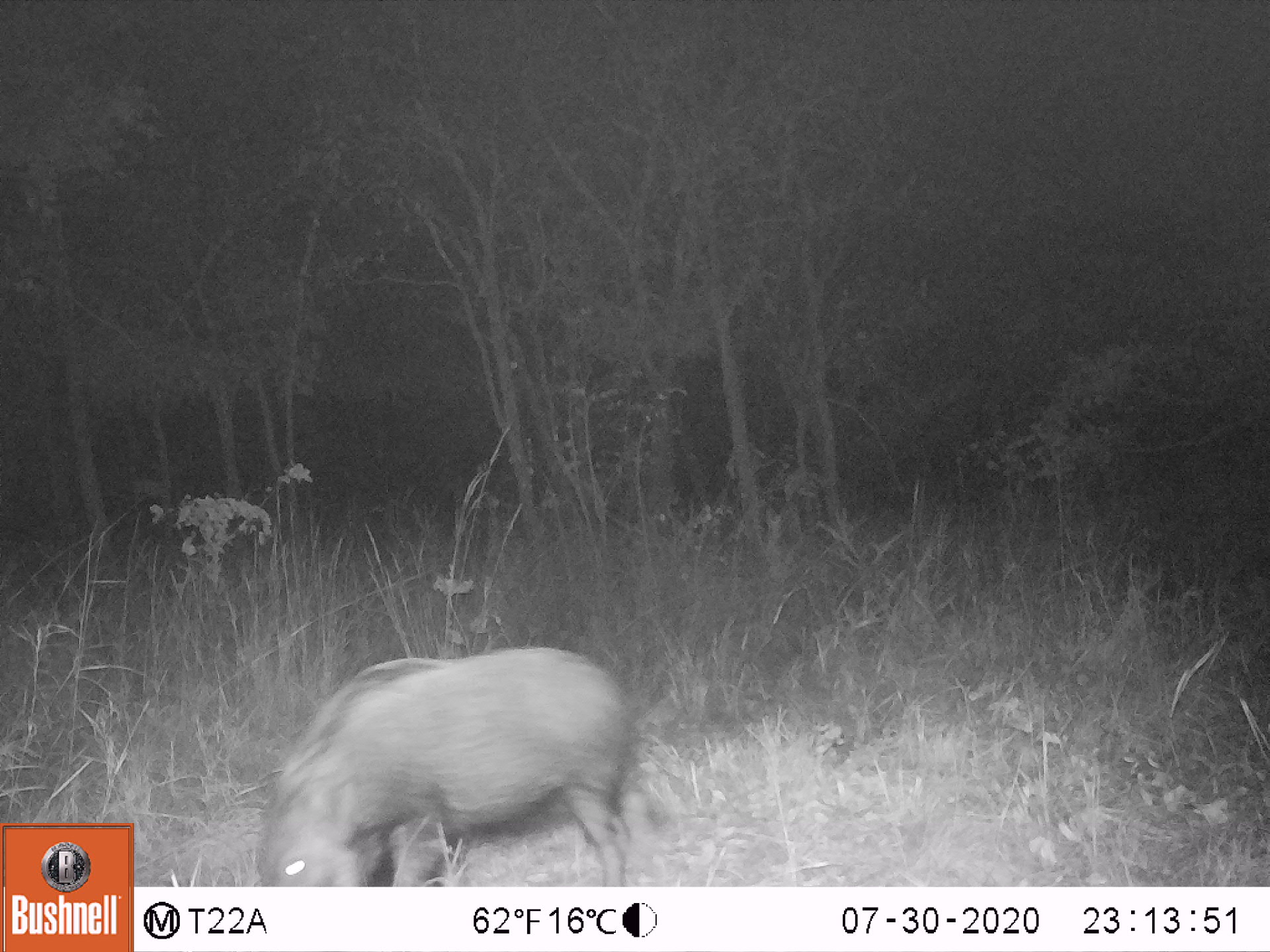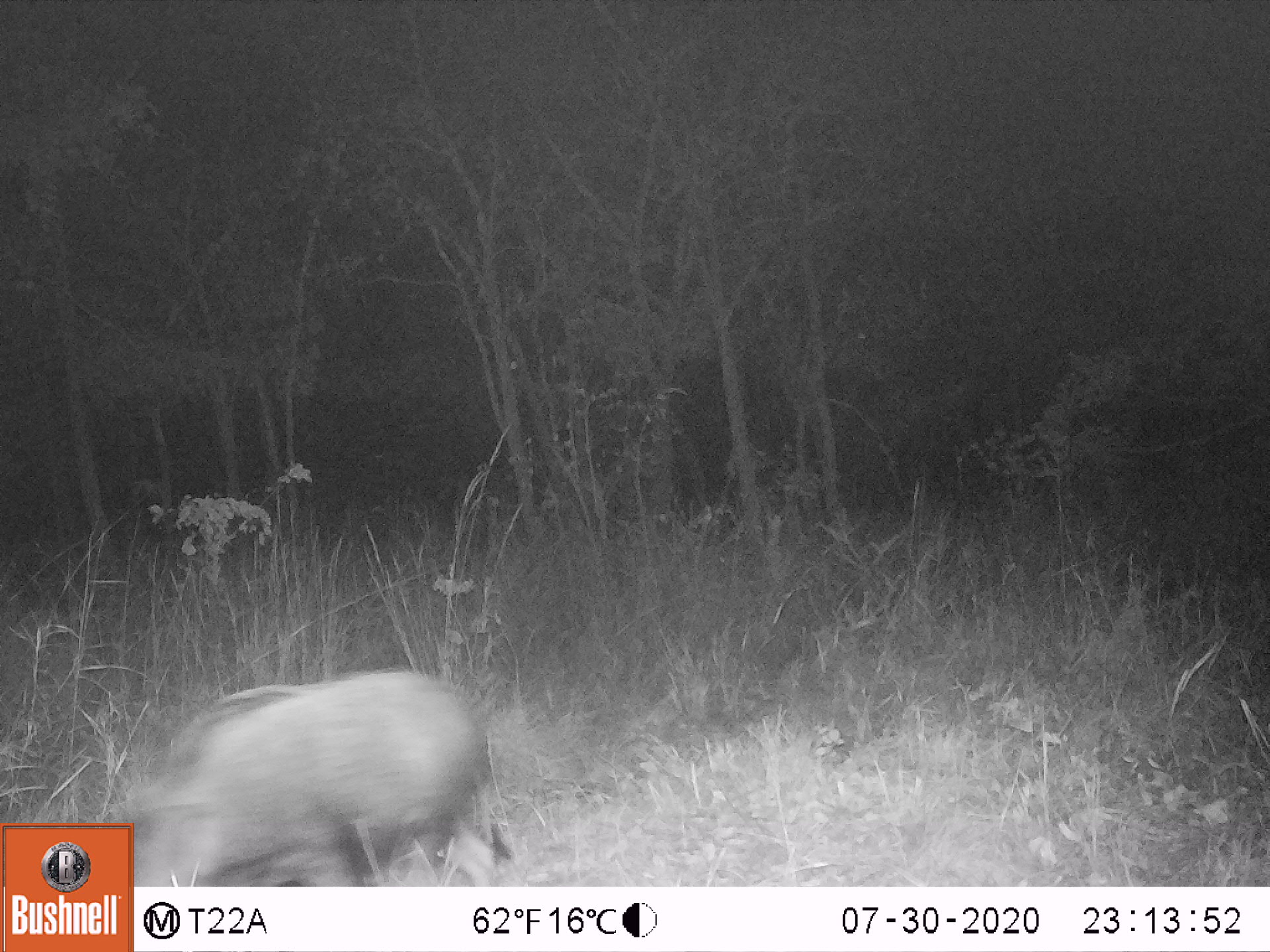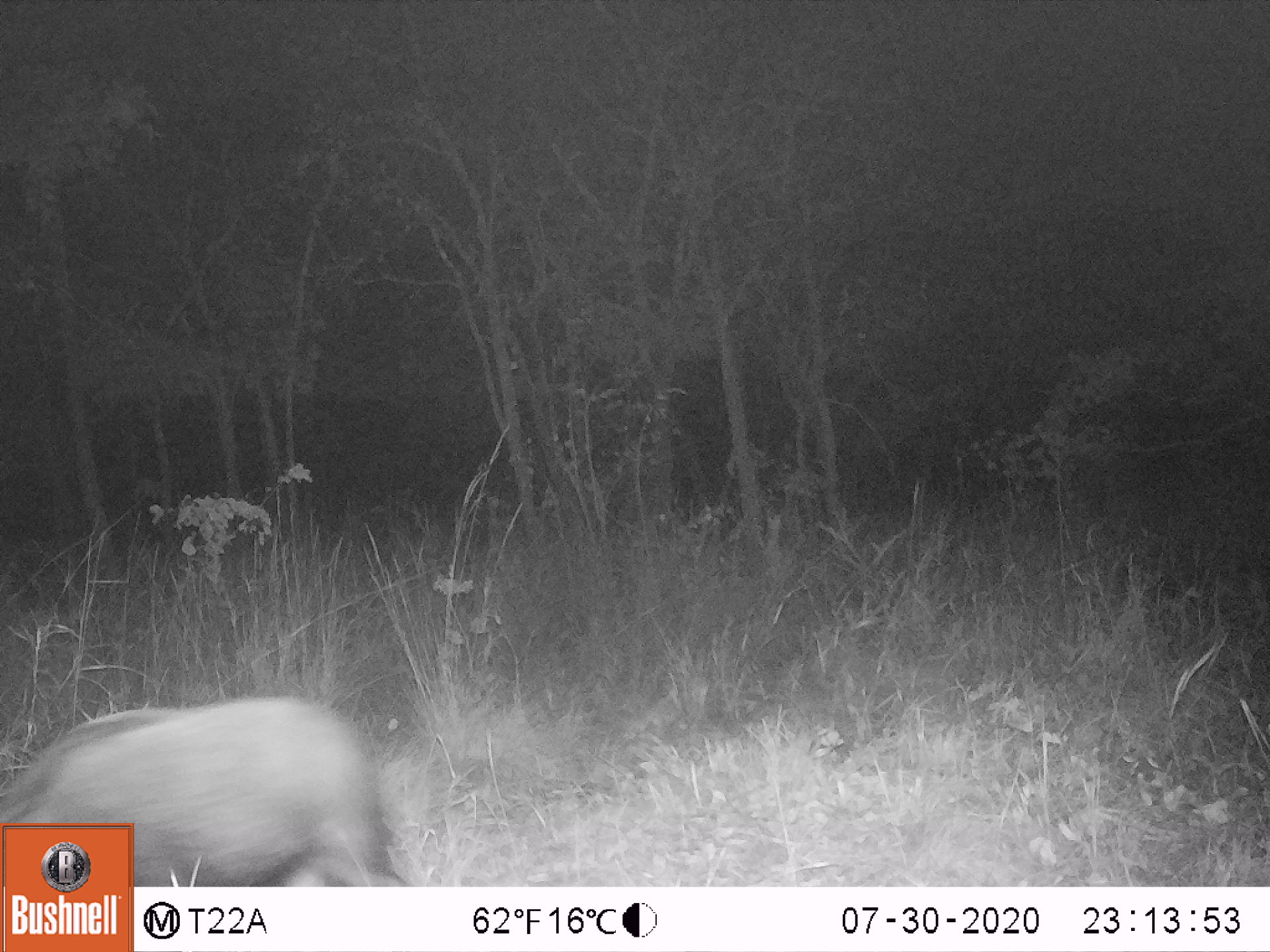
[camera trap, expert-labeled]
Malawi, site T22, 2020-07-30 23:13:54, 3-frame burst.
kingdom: Animalia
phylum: Chordata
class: Mammalia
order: Artiodactyla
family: Suidae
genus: Potamochoerus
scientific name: Potamochoerus larvatus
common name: bushpig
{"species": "bushpig (Potamochoerus larvatus)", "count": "1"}